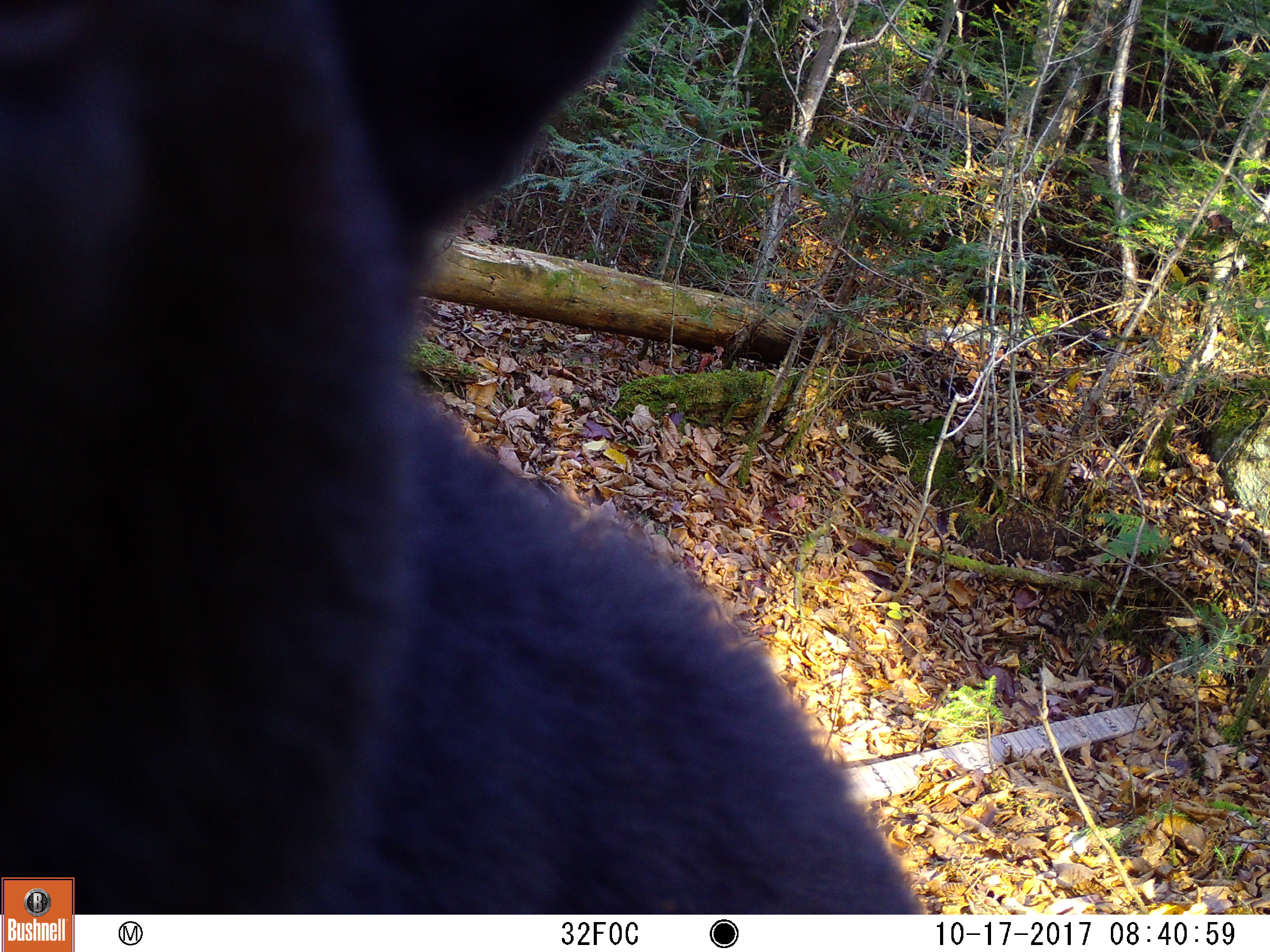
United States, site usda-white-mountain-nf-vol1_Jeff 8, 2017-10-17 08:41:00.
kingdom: Animalia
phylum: Chordata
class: Mammalia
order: Carnivora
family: Ursidae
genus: Ursus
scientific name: Ursus americanus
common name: black bear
Black bear (Ursus americanus).